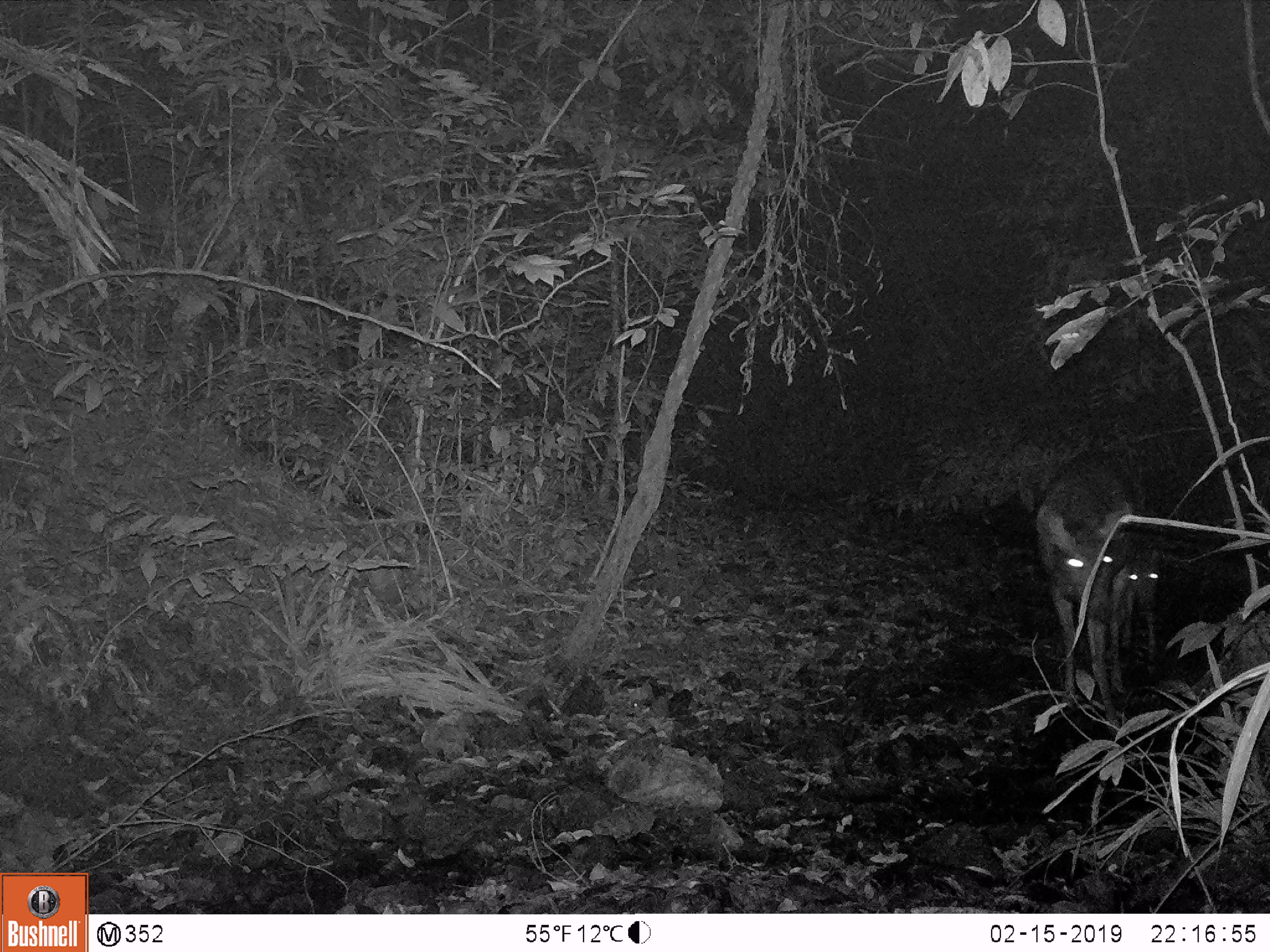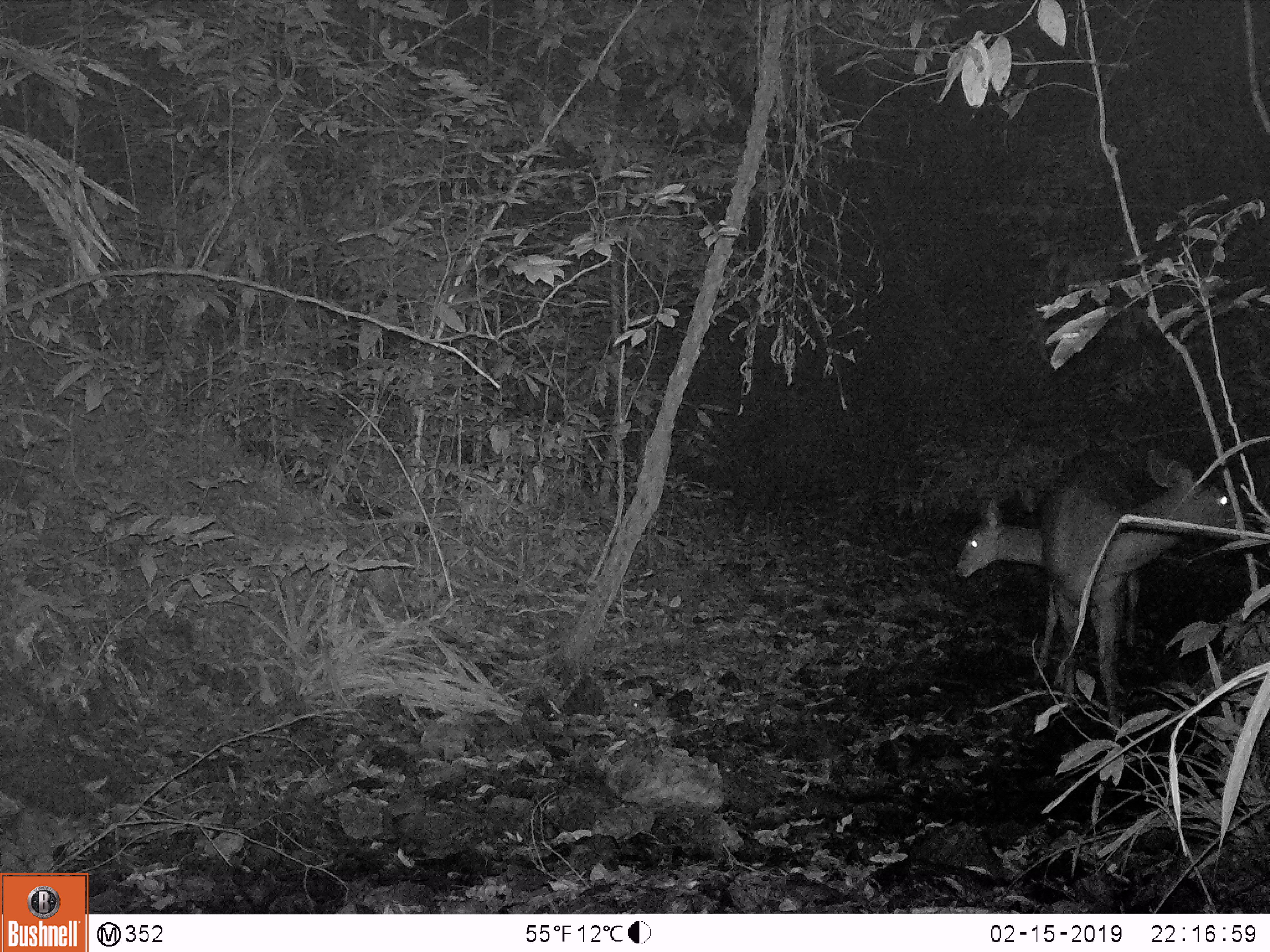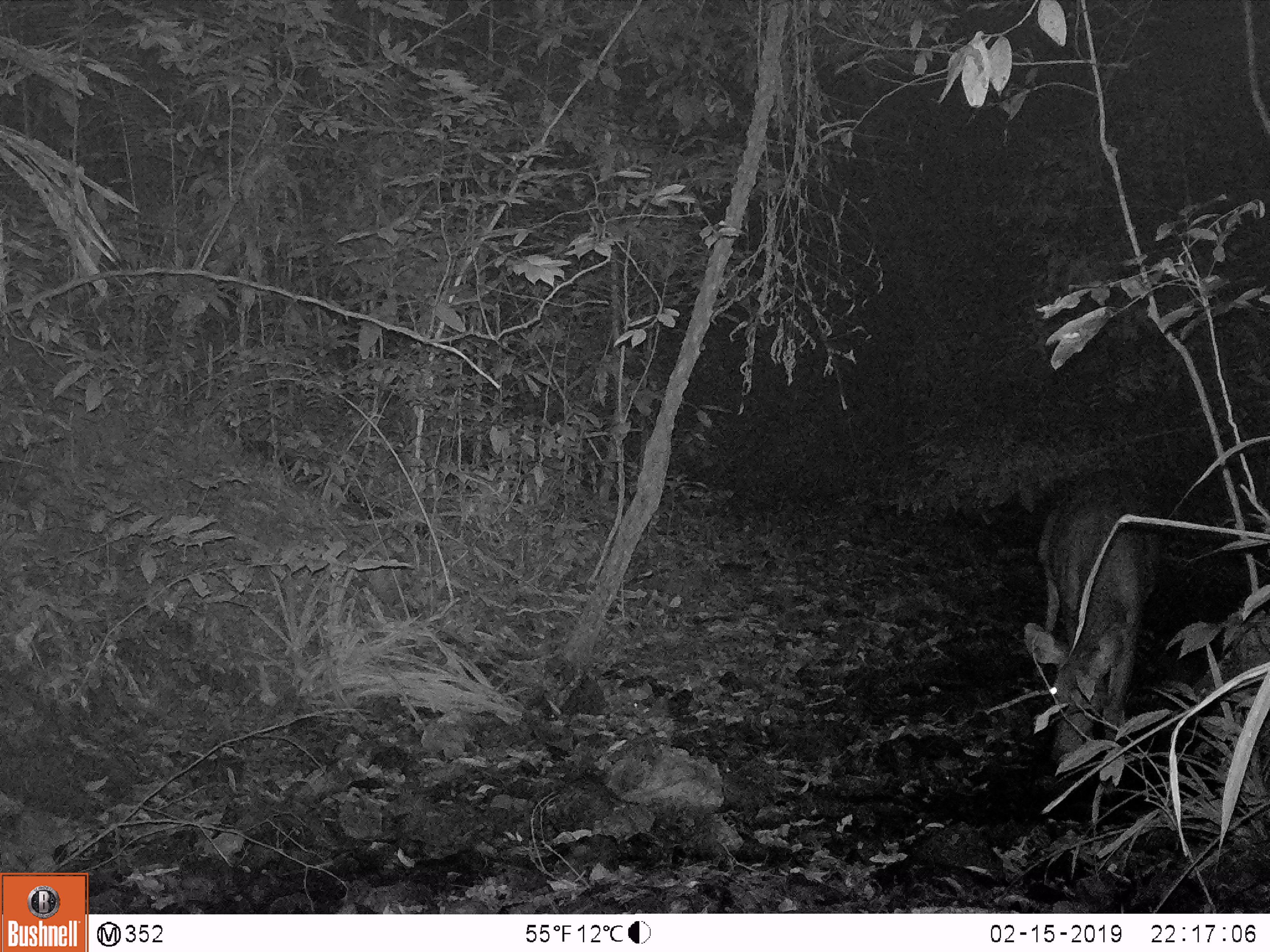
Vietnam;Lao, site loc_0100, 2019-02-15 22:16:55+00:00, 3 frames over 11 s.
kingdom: Animalia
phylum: Chordata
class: Mammalia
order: Artiodactyla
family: Cervidae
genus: Rusa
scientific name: Rusa unicolor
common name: sambar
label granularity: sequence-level